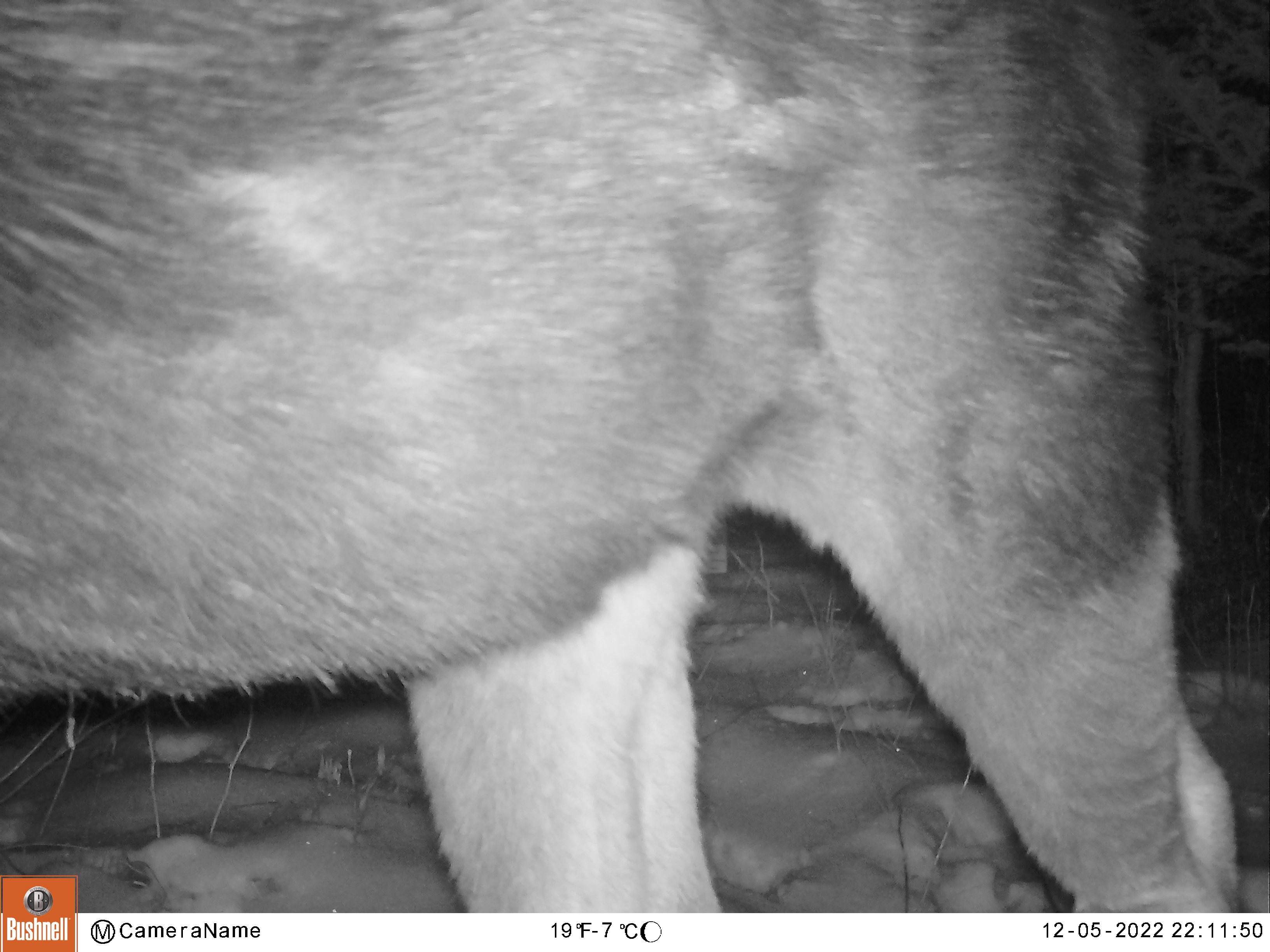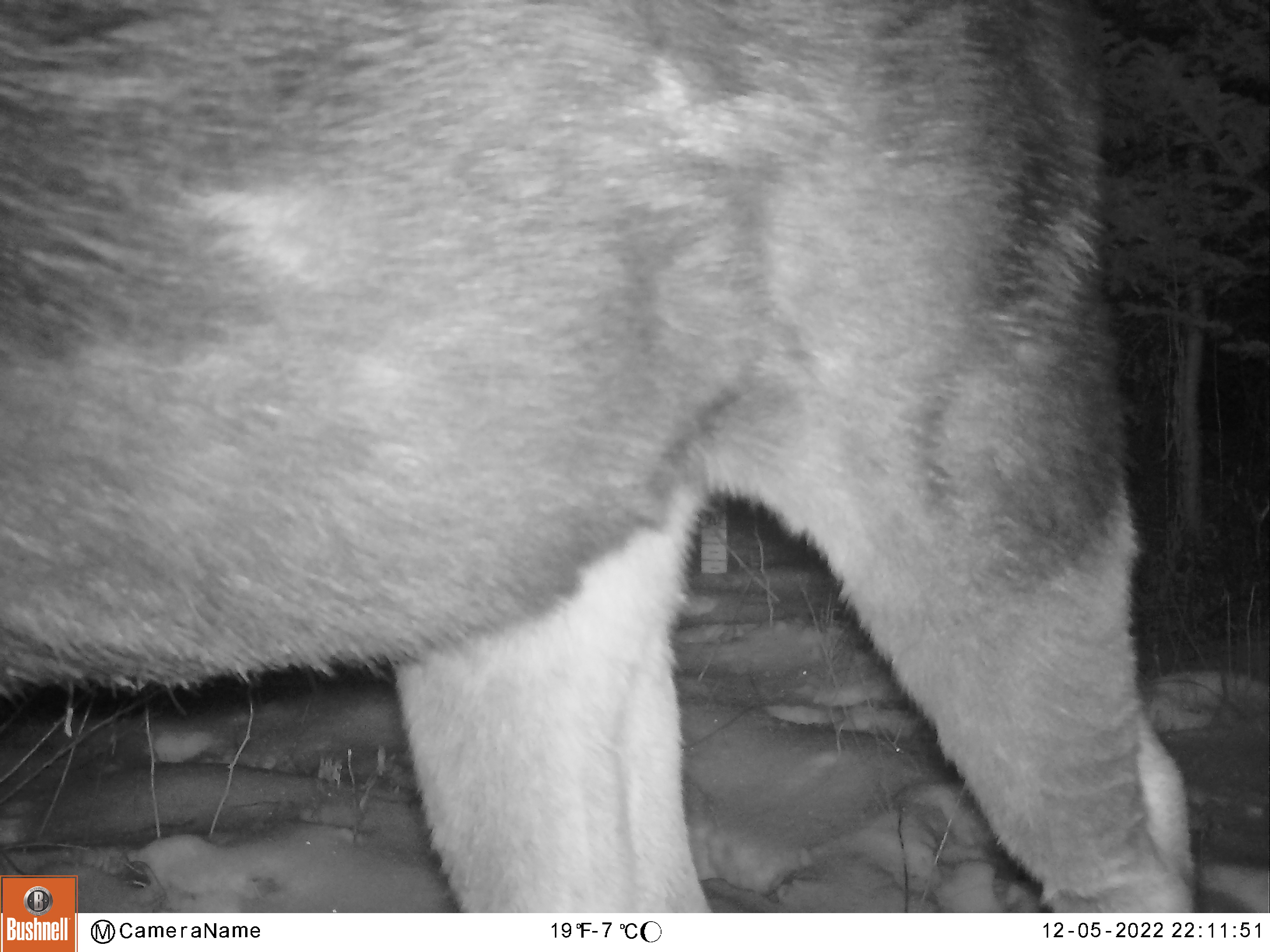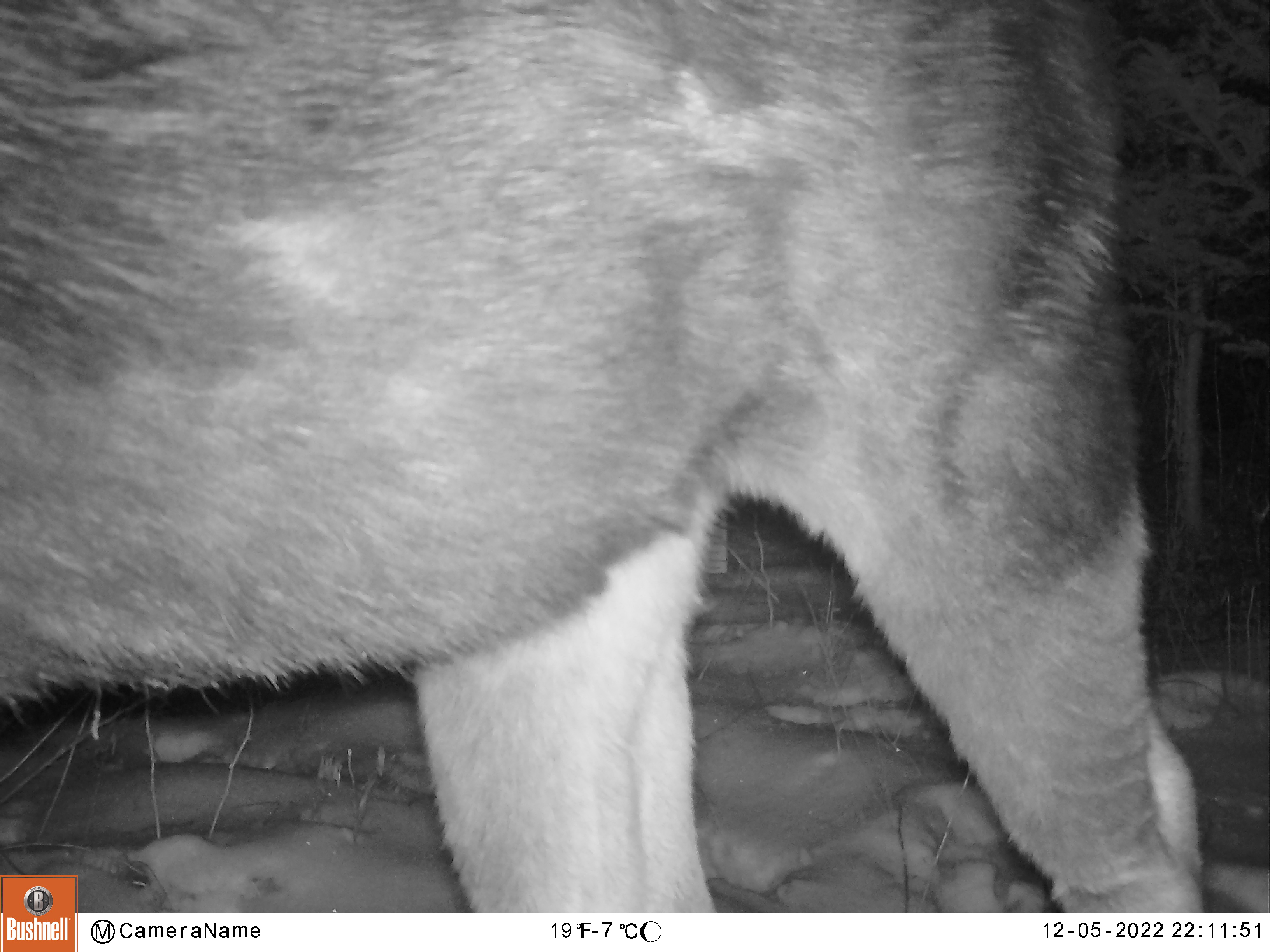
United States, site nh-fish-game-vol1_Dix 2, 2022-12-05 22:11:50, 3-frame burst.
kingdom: Animalia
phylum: Chordata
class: Mammalia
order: Artiodactyla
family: Cervidae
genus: Alces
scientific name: Alces alces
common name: moose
Moose (Alces alces).